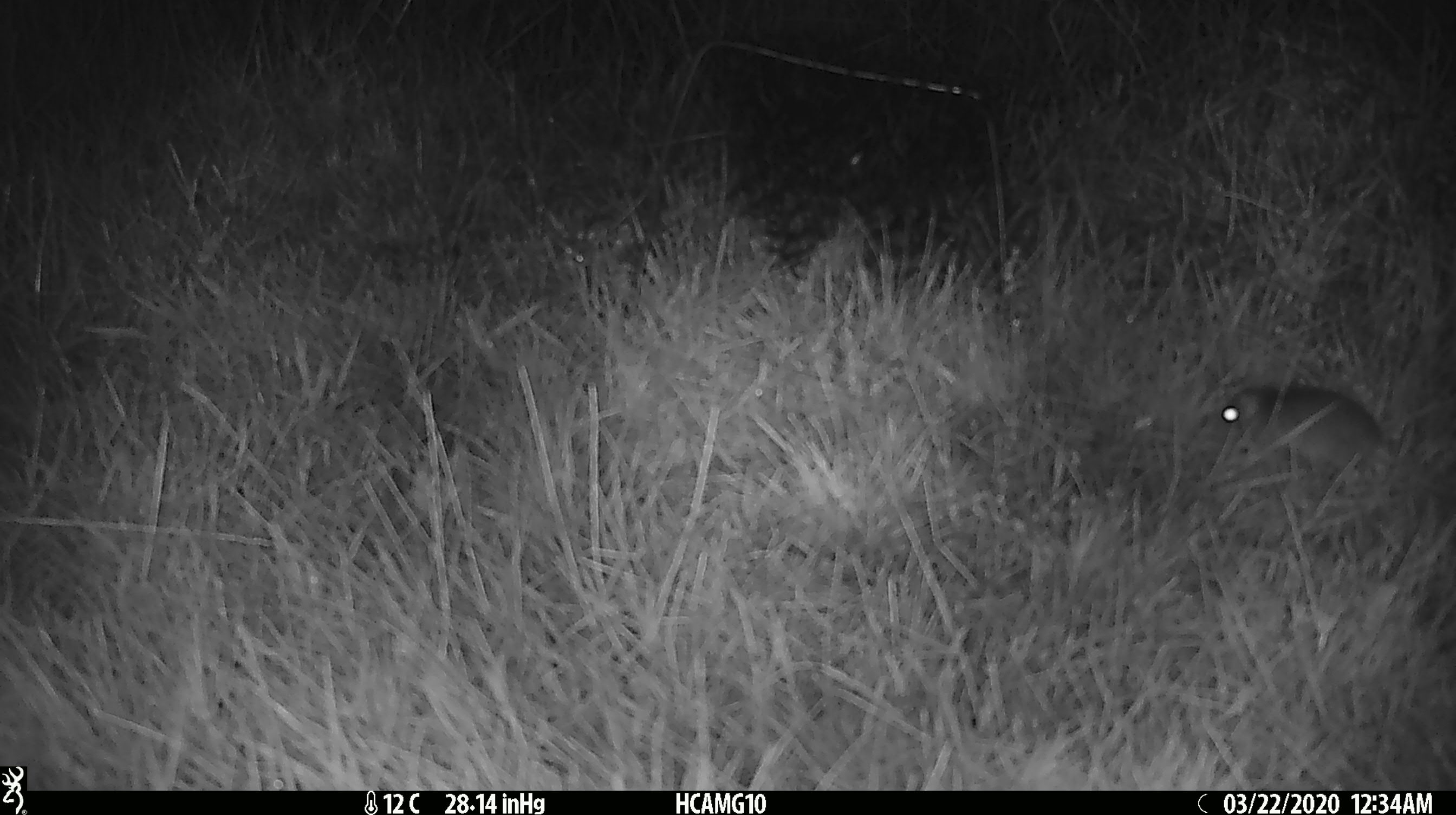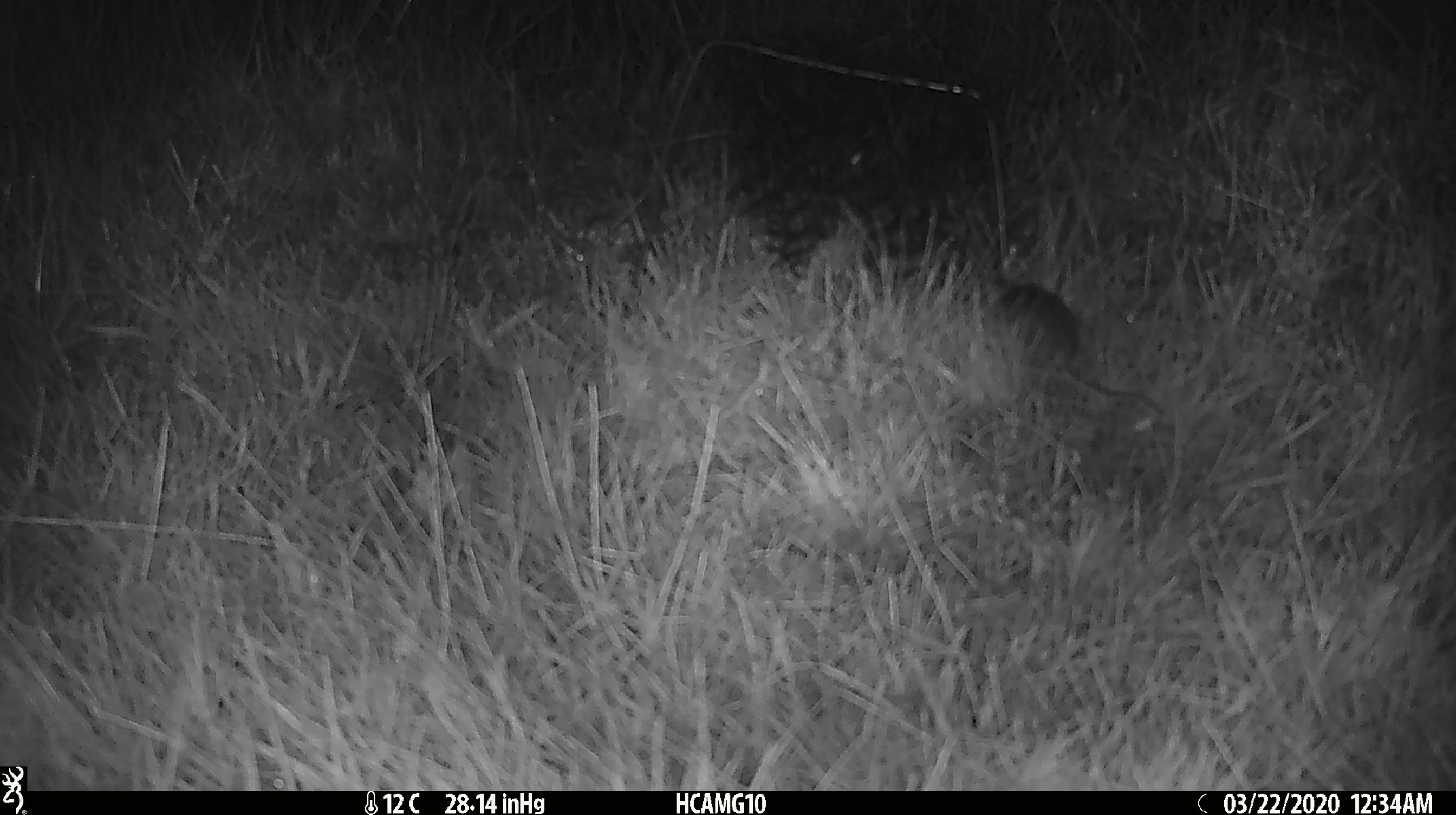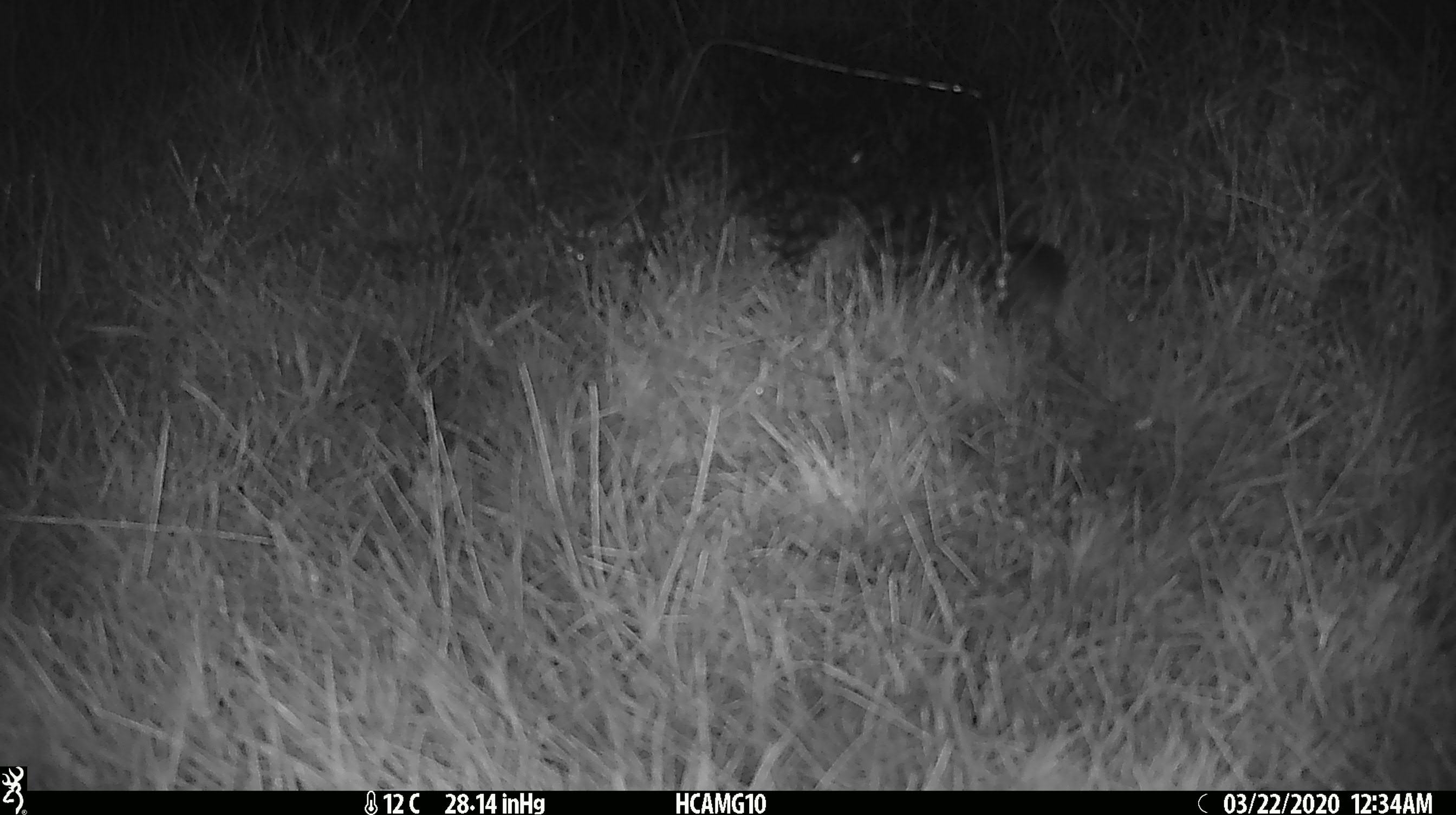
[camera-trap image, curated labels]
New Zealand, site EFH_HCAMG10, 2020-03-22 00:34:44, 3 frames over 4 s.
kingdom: Animalia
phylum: Chordata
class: Mammalia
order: Rodentia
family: Muridae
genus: Mus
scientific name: Mus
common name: mouse